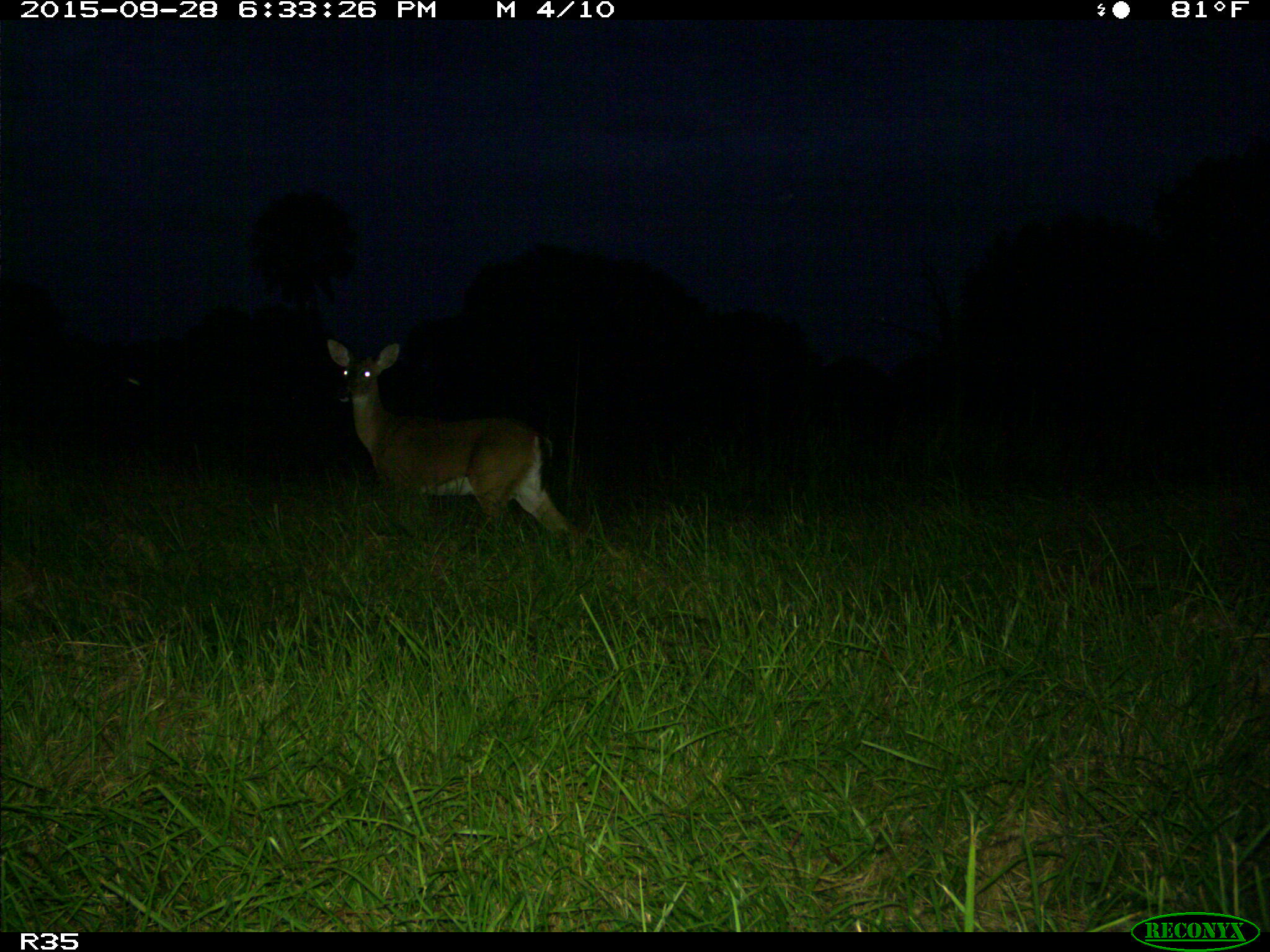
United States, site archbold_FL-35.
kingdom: Animalia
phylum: Chordata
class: Mammalia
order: Artiodactyla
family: Cervidae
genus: Odocoileus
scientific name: Odocoileus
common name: deer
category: unidentified deer